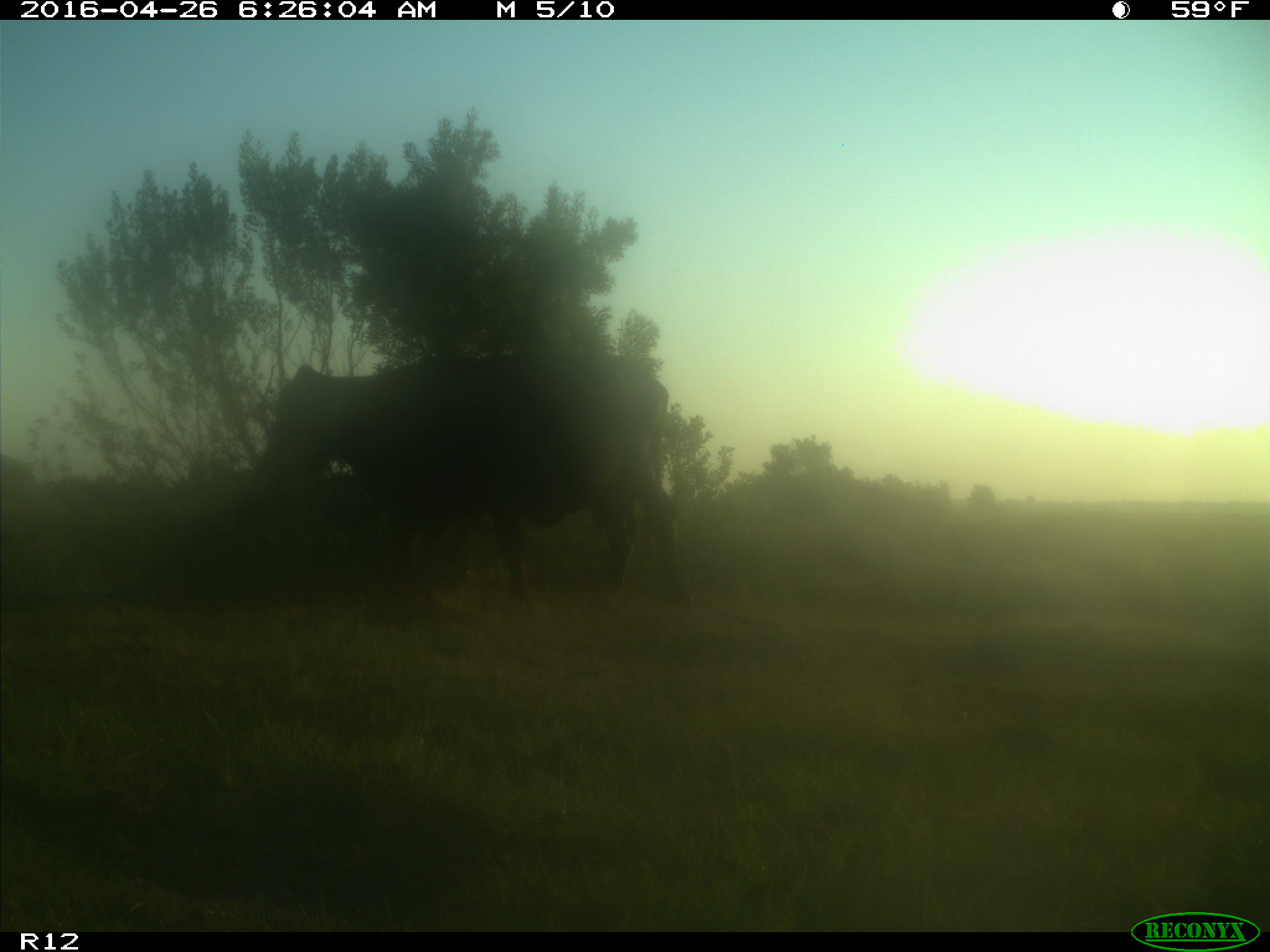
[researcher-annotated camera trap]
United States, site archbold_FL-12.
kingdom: Animalia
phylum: Chordata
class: Mammalia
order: Artiodactyla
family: Bovidae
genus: Bos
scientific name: Bos taurus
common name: domestic cow